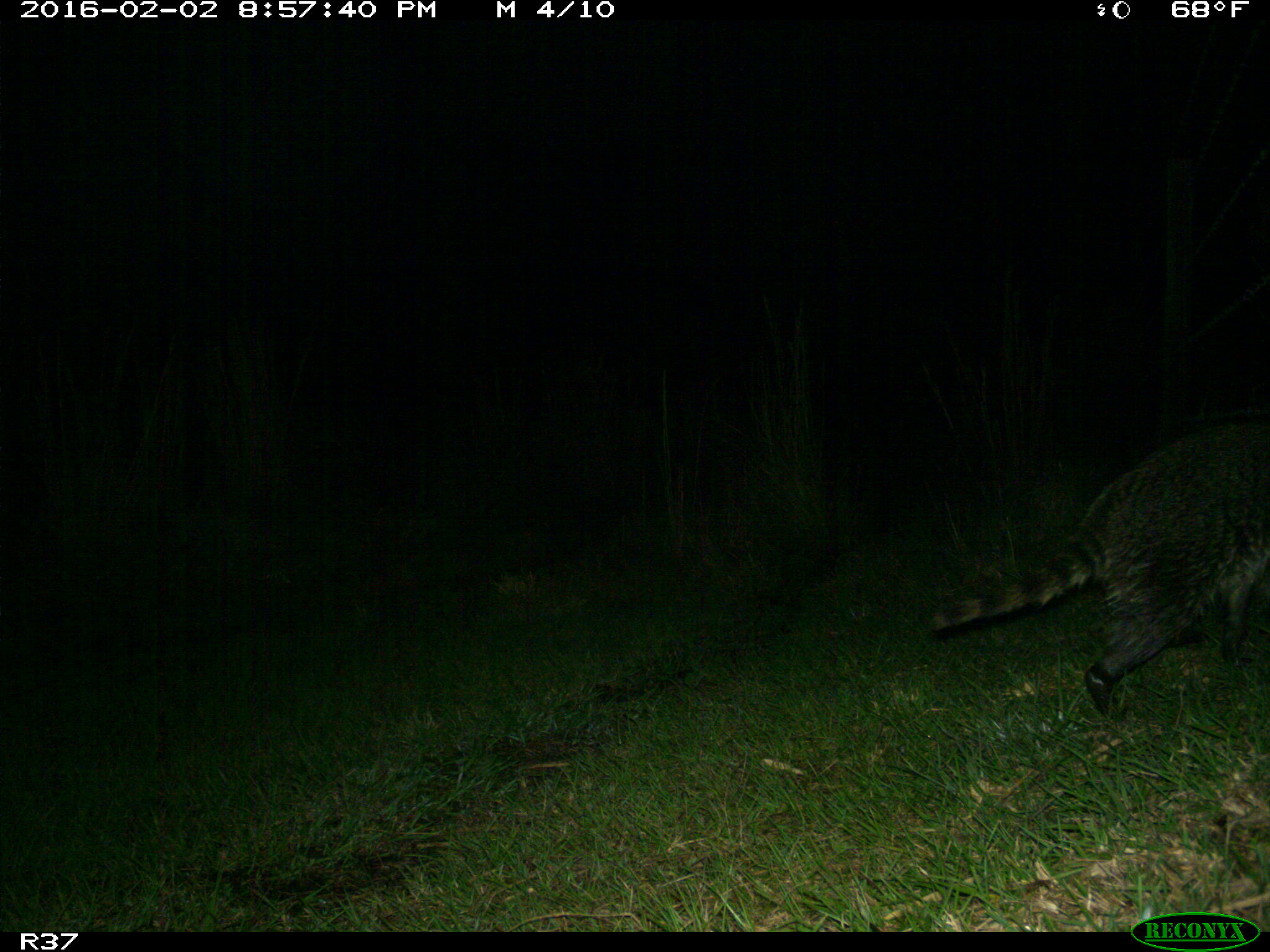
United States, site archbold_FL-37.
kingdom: Animalia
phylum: Chordata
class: Mammalia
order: Carnivora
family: Procyonidae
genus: Procyon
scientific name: Procyon lotor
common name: common raccoon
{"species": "Procyon lotor (common raccoon)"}